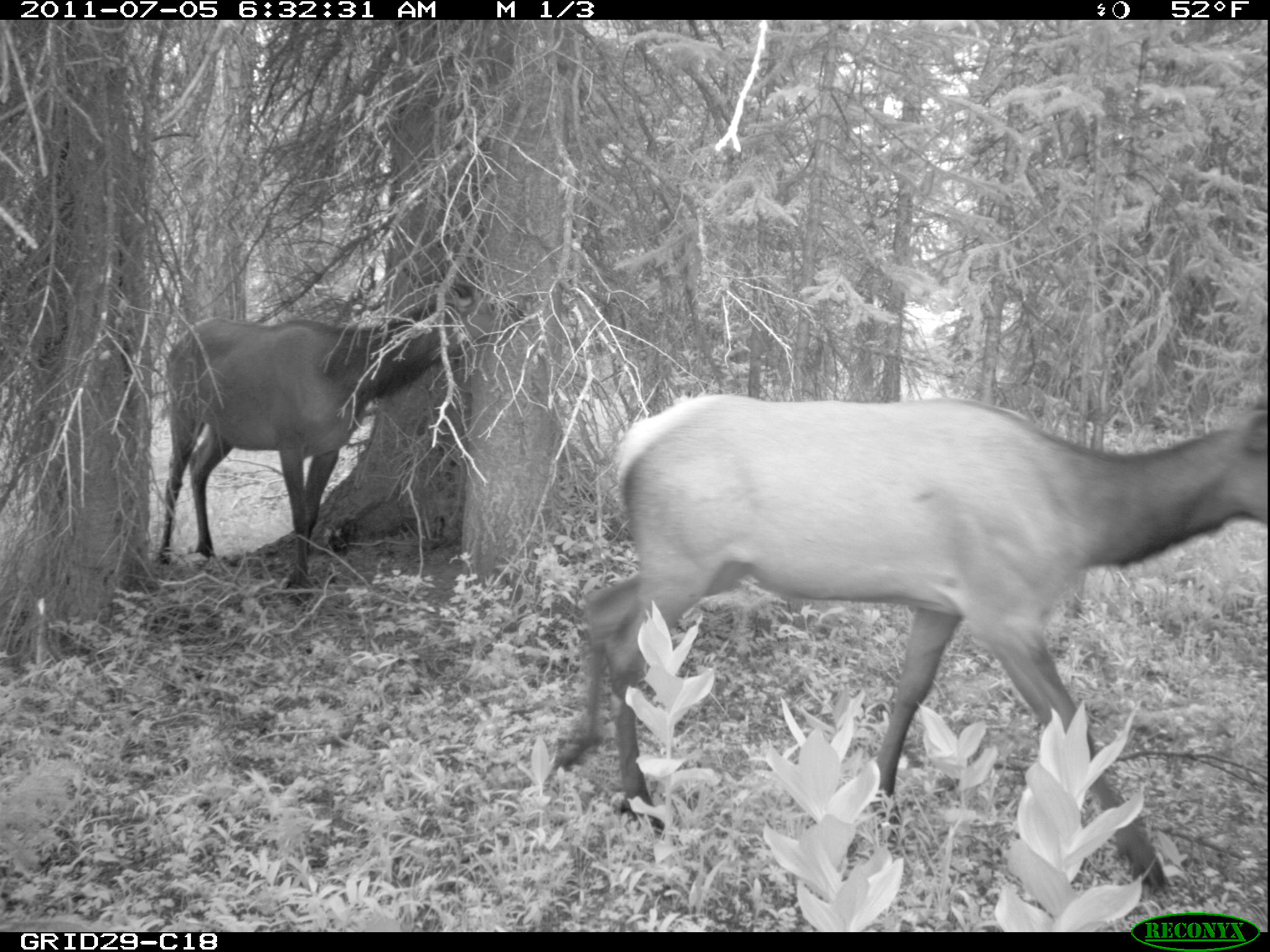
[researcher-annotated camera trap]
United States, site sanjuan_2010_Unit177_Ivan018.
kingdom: Animalia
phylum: Chordata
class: Mammalia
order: Artiodactyla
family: Cervidae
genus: Cervus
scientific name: Cervus elaphus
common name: red deer